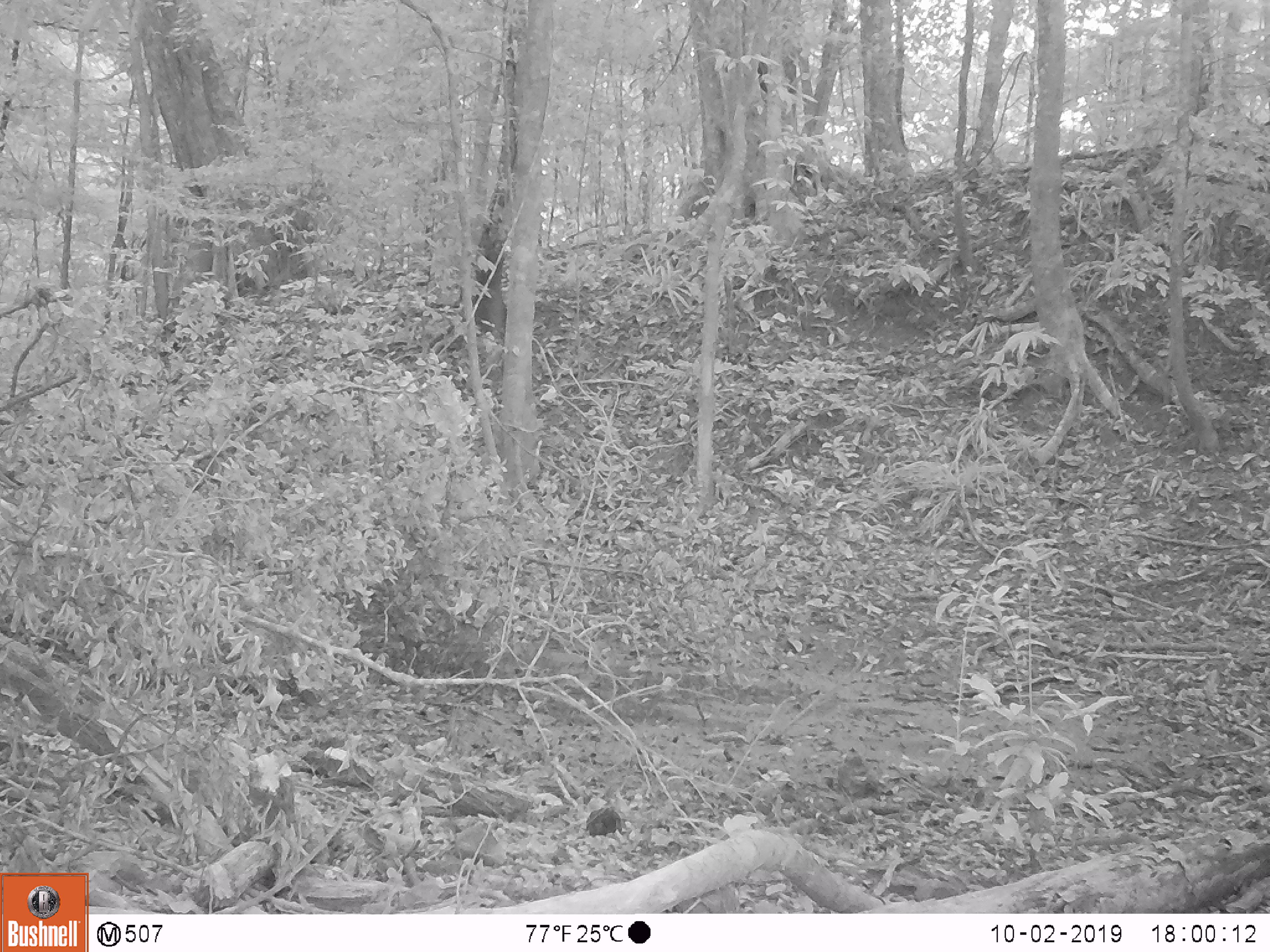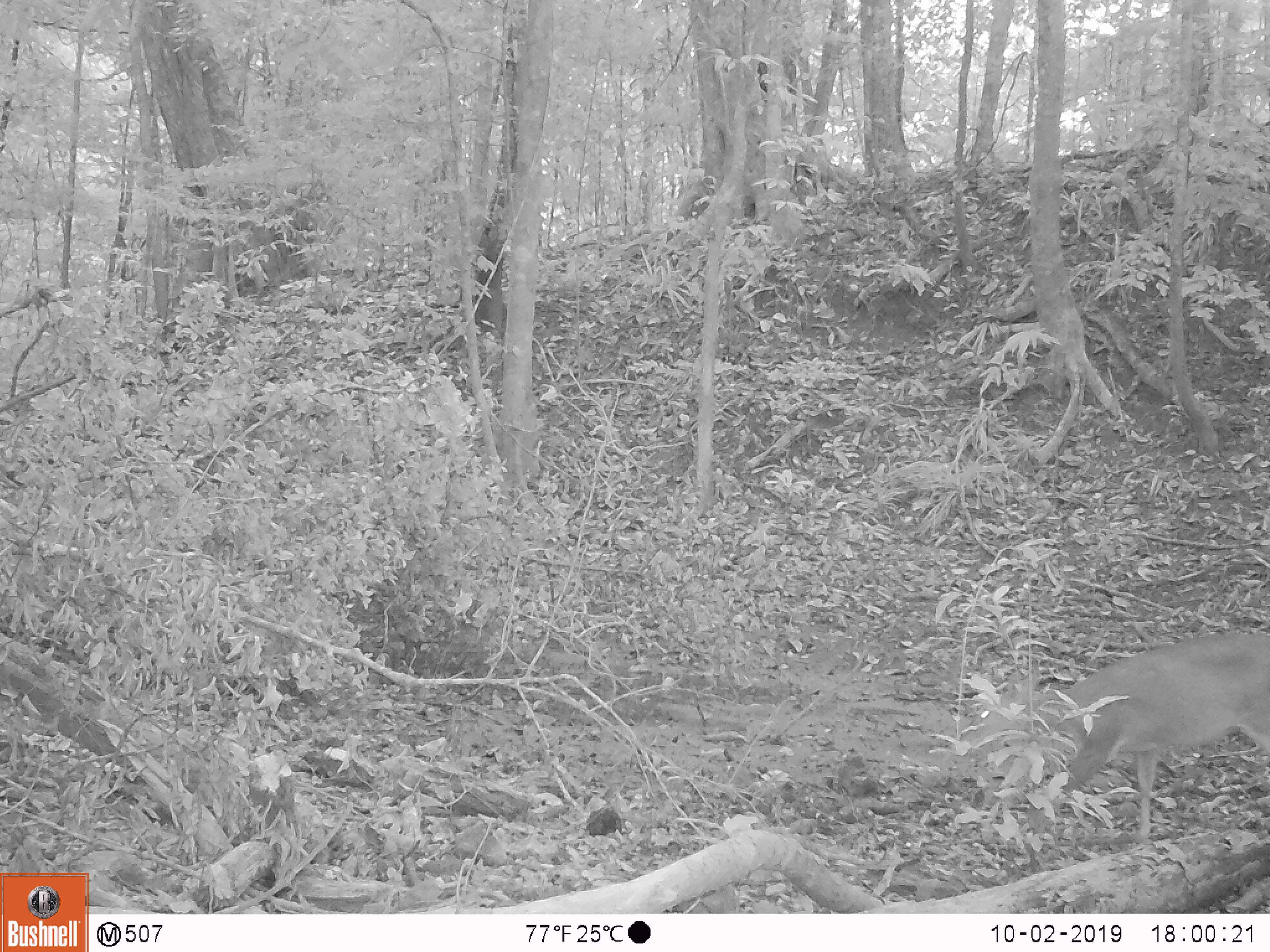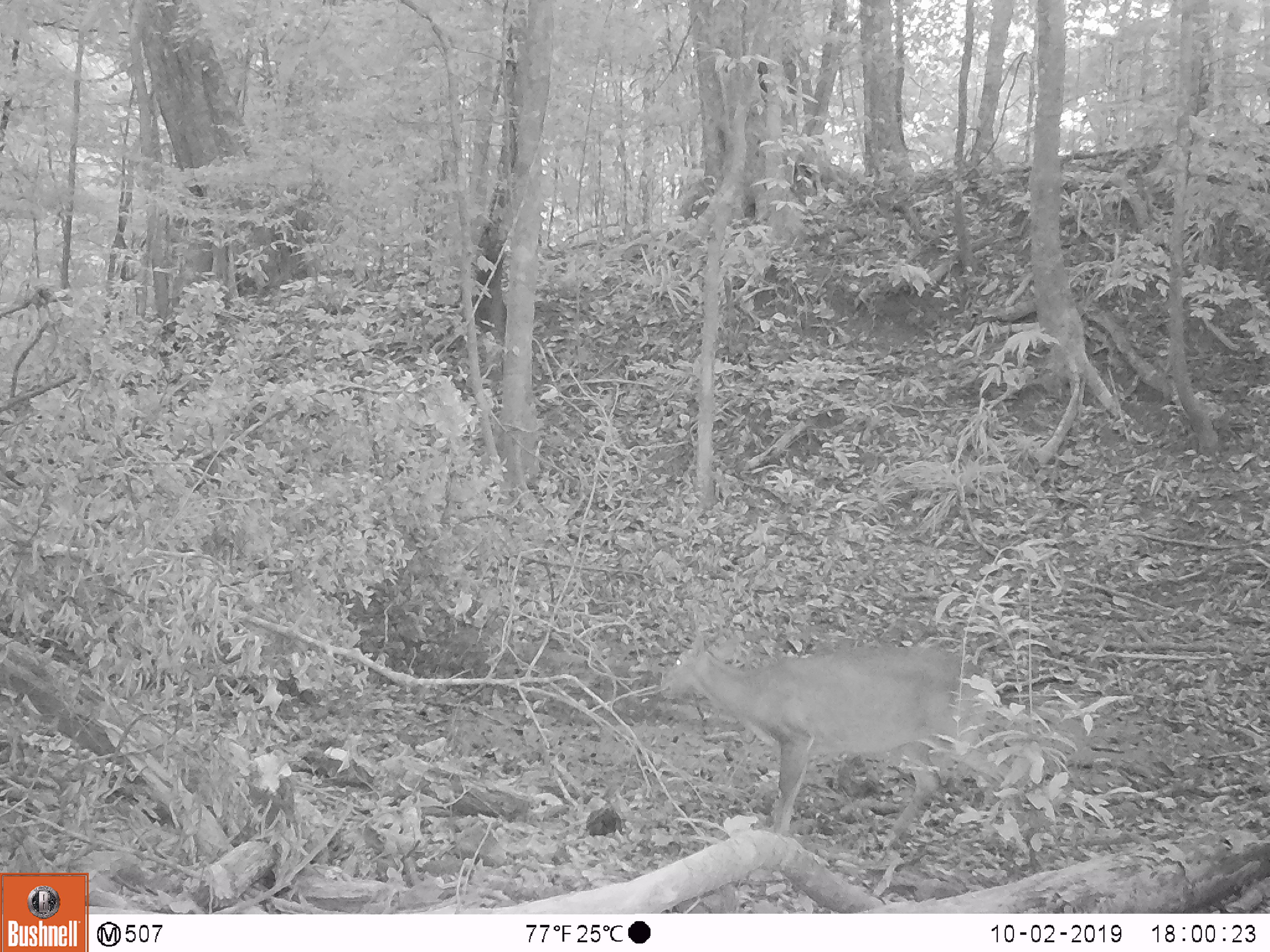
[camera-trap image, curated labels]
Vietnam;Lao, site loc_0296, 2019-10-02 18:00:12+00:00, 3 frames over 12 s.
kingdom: Animalia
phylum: Chordata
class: Mammalia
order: Artiodactyla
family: Cervidae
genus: Muntiacus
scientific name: Muntiacus vuquangensis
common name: large-antlered muntjac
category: large antlered muntjac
Large antlered muntjac (large-antlered muntjac) (Muntiacus vuquangensis). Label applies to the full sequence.